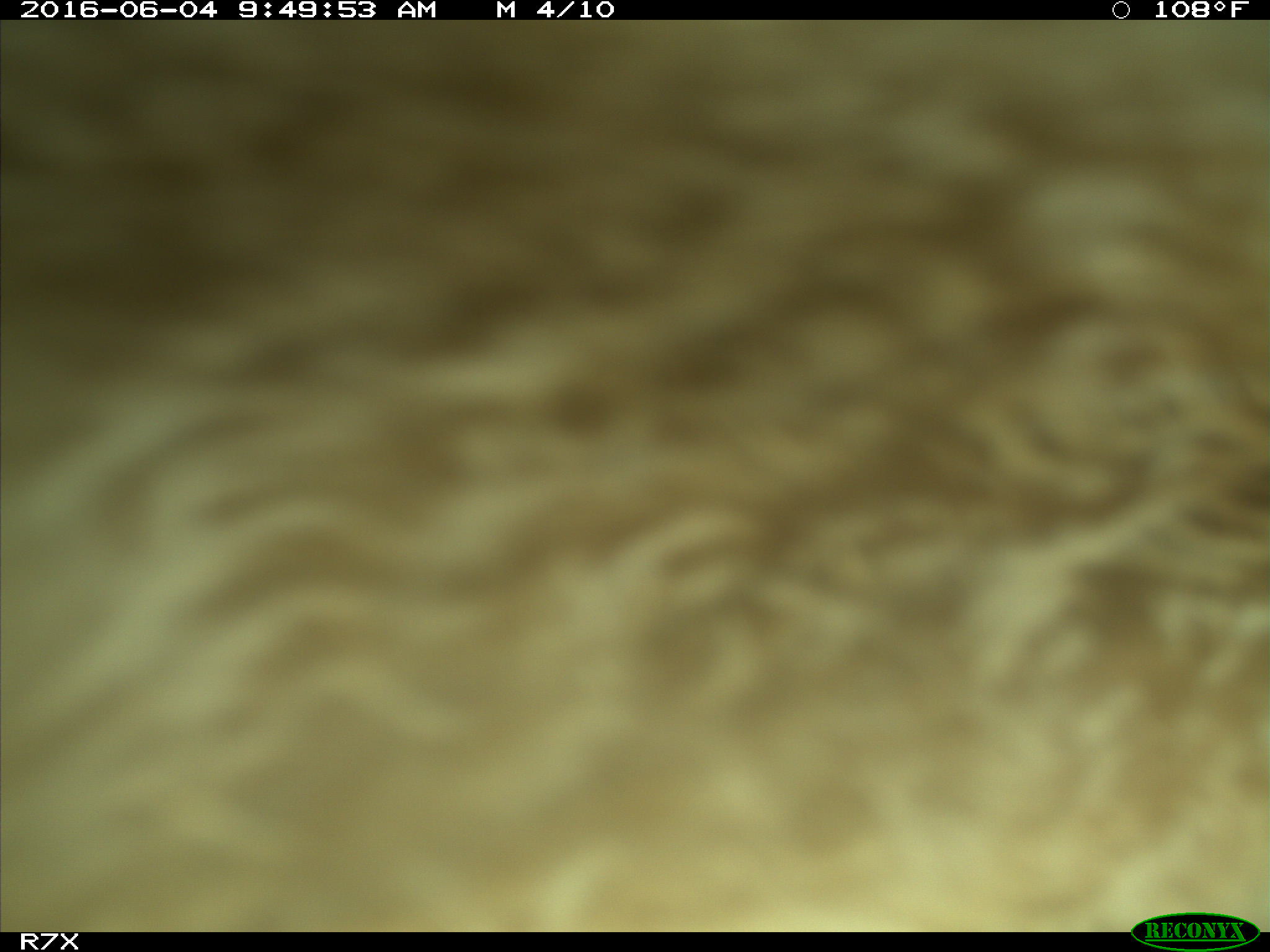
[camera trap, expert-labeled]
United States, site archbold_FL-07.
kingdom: Animalia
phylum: Chordata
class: Mammalia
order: Artiodactyla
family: Bovidae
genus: Bos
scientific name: Bos taurus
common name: domestic cow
Bos taurus (domestic cow).